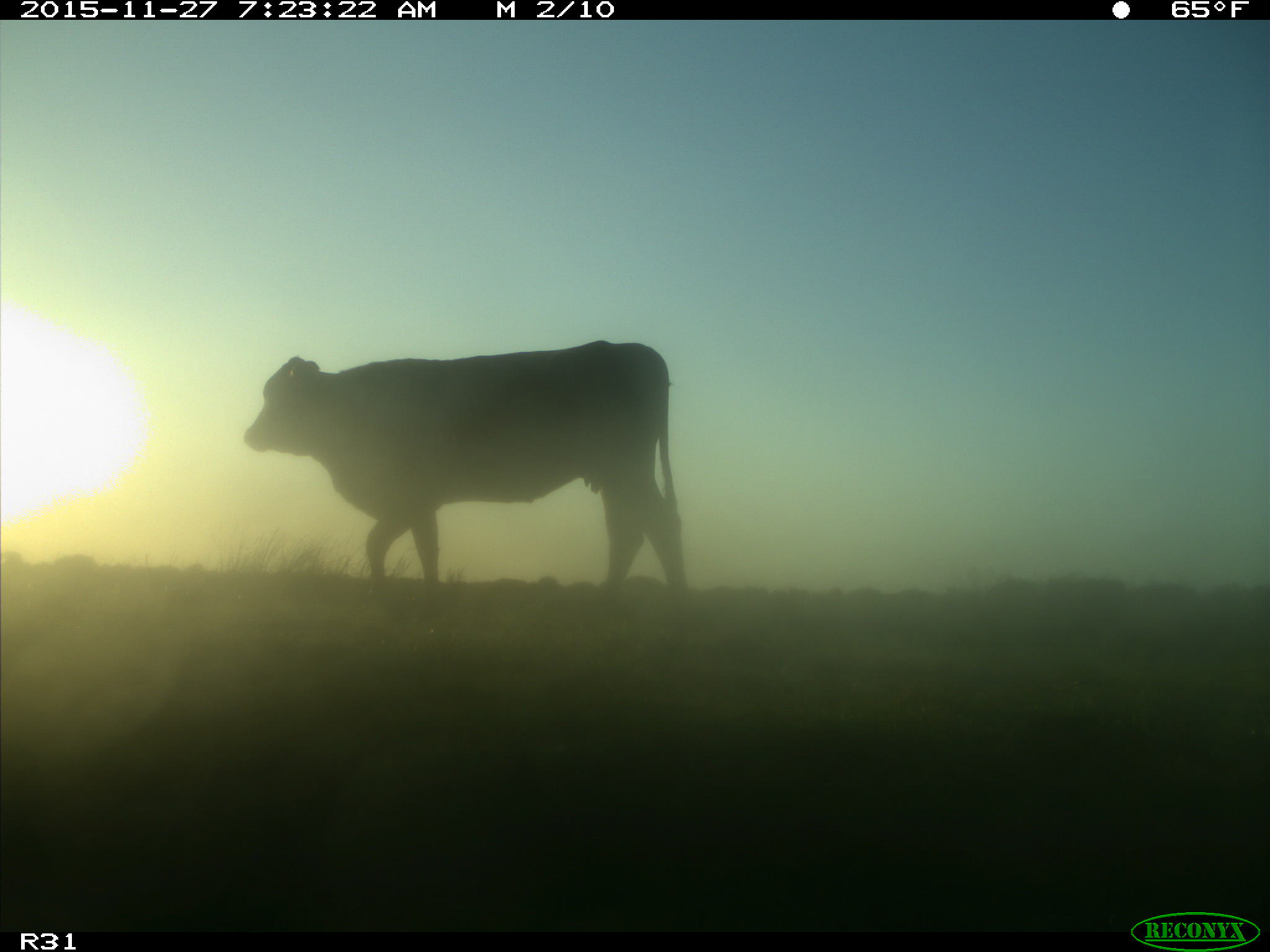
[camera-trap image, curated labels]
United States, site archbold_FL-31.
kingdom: Animalia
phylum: Chordata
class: Mammalia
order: Artiodactyla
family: Bovidae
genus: Bos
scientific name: Bos taurus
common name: domestic cow